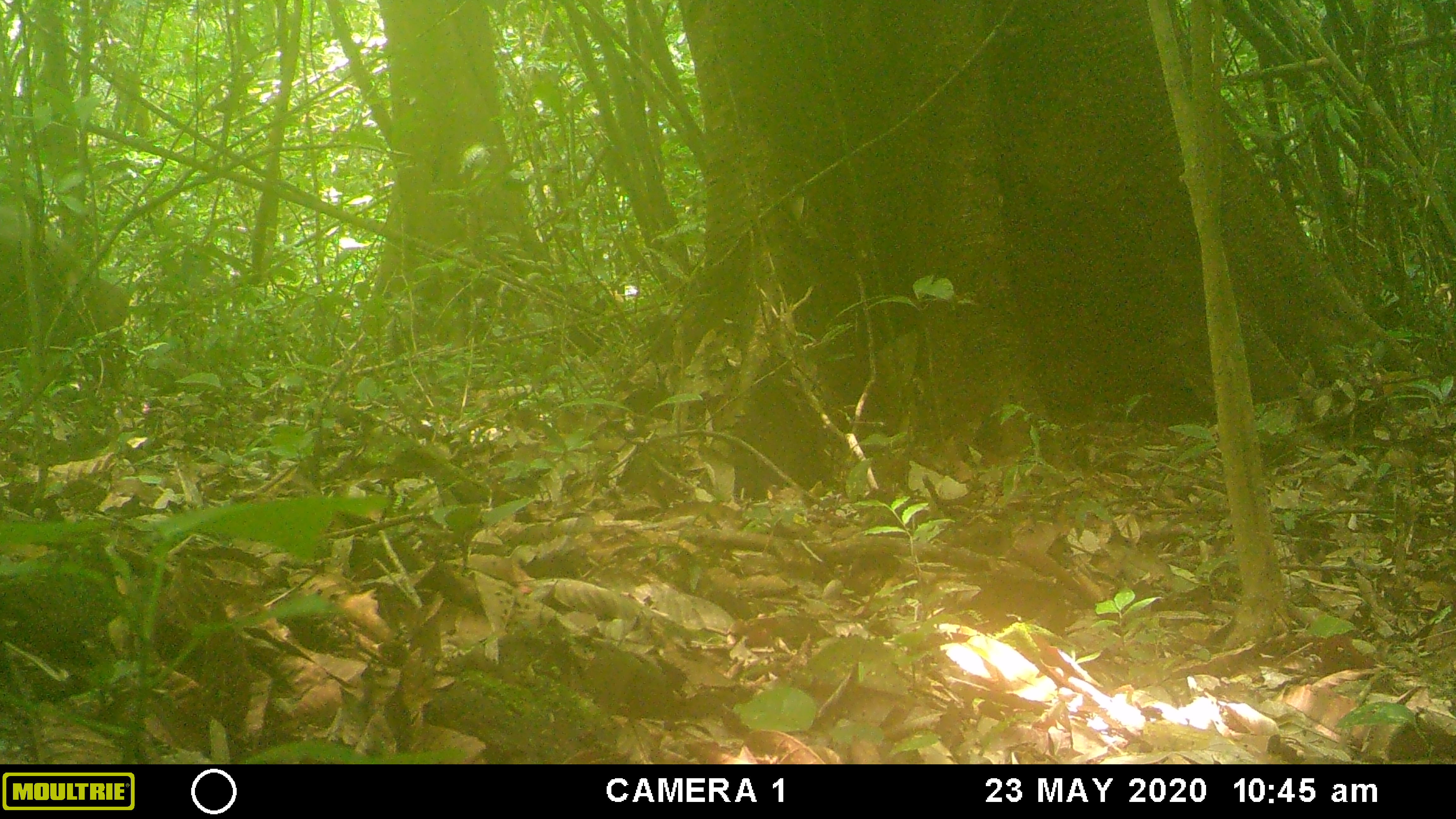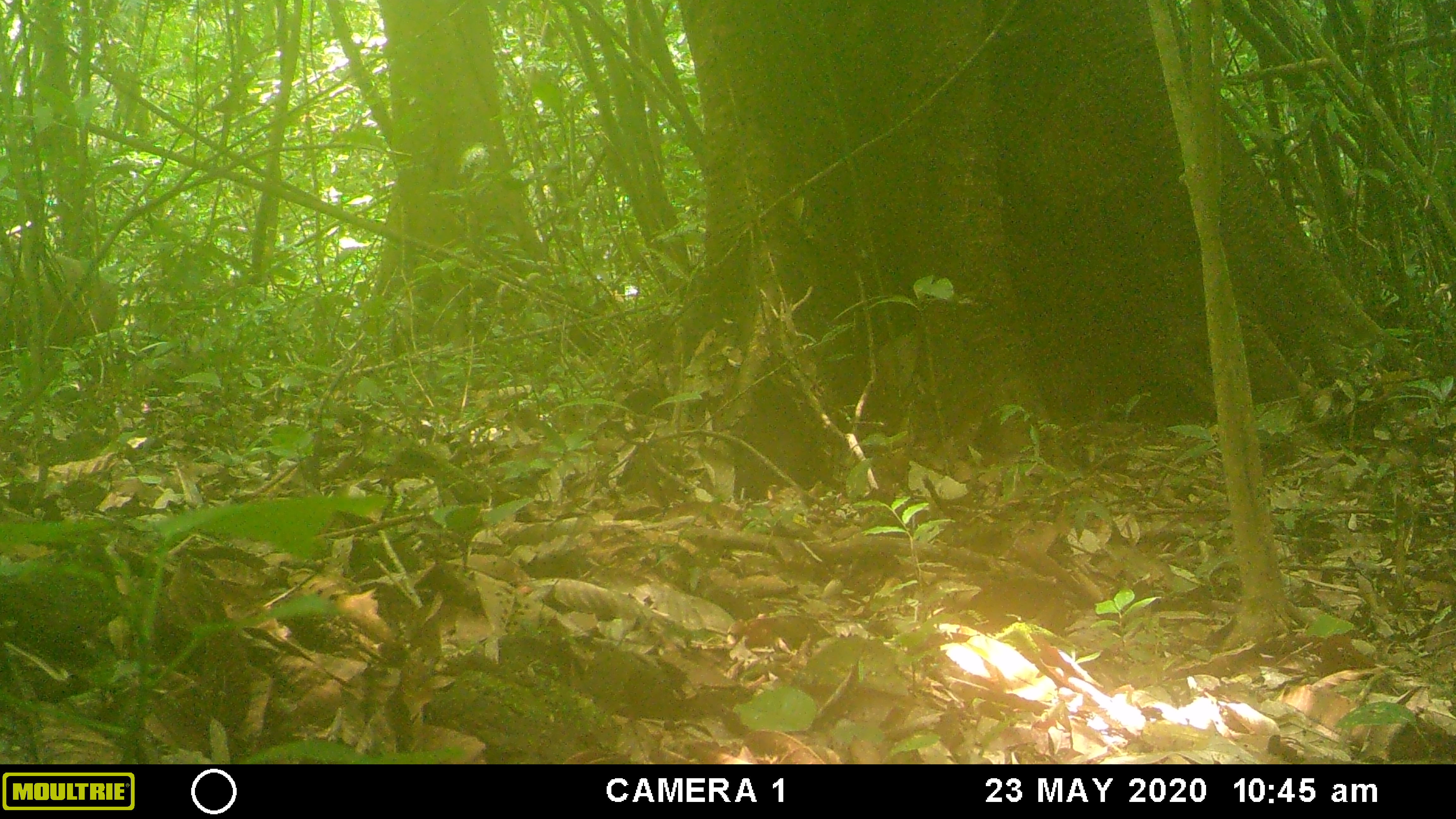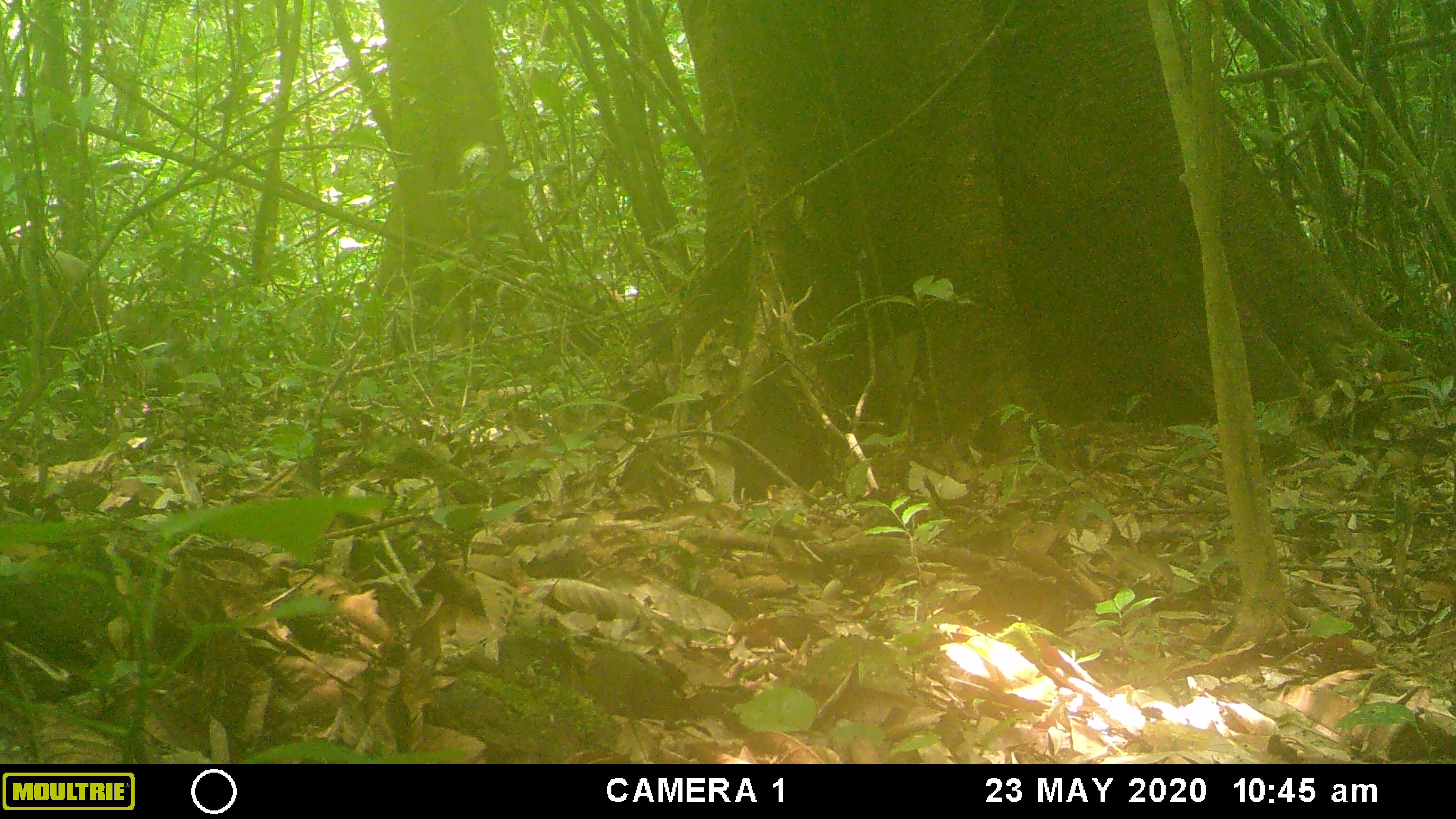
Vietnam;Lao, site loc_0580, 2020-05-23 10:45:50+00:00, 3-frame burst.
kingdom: Animalia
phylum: Chordata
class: Mammalia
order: Artiodactyla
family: Suidae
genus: Sus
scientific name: Sus scrofa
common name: eurasian wild pig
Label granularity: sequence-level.